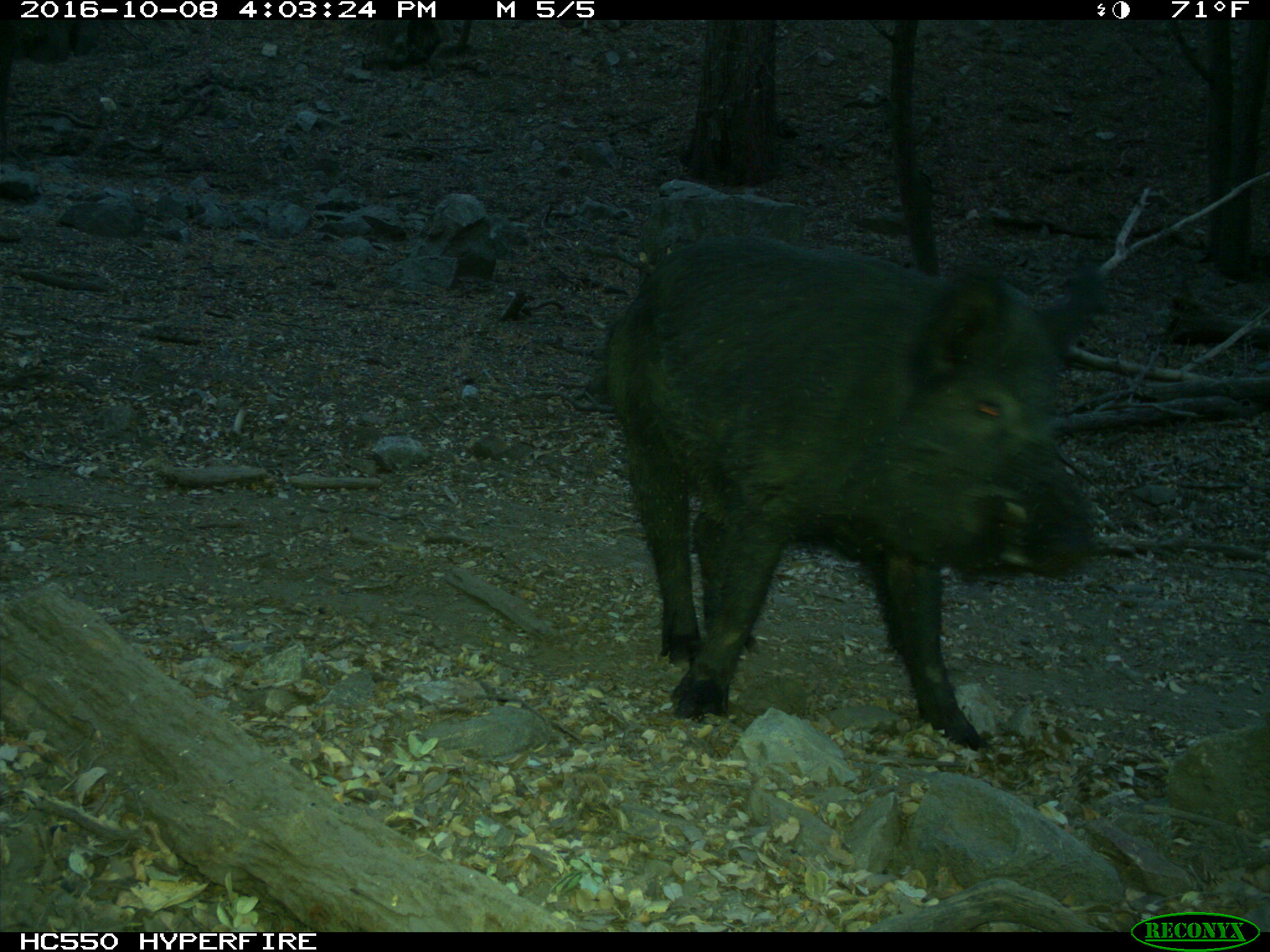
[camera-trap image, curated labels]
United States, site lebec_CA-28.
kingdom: Animalia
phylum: Chordata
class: Mammalia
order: Artiodactyla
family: Suidae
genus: Sus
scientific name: Sus scrofa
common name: wild boar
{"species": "Sus scrofa (wild boar)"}